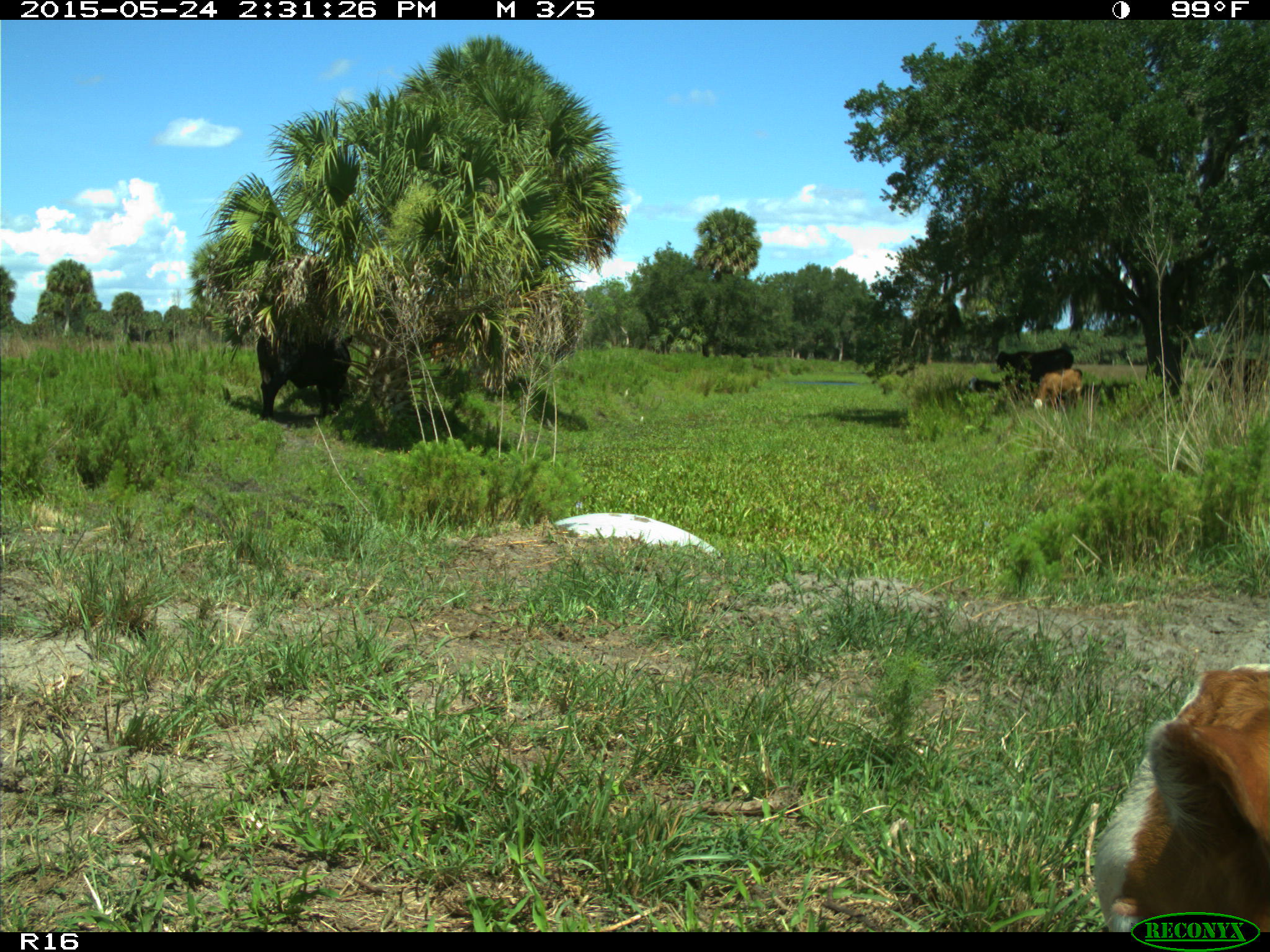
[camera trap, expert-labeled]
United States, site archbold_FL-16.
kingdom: Animalia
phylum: Chordata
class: Mammalia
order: Artiodactyla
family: Bovidae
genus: Bos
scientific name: Bos taurus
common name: domestic cow